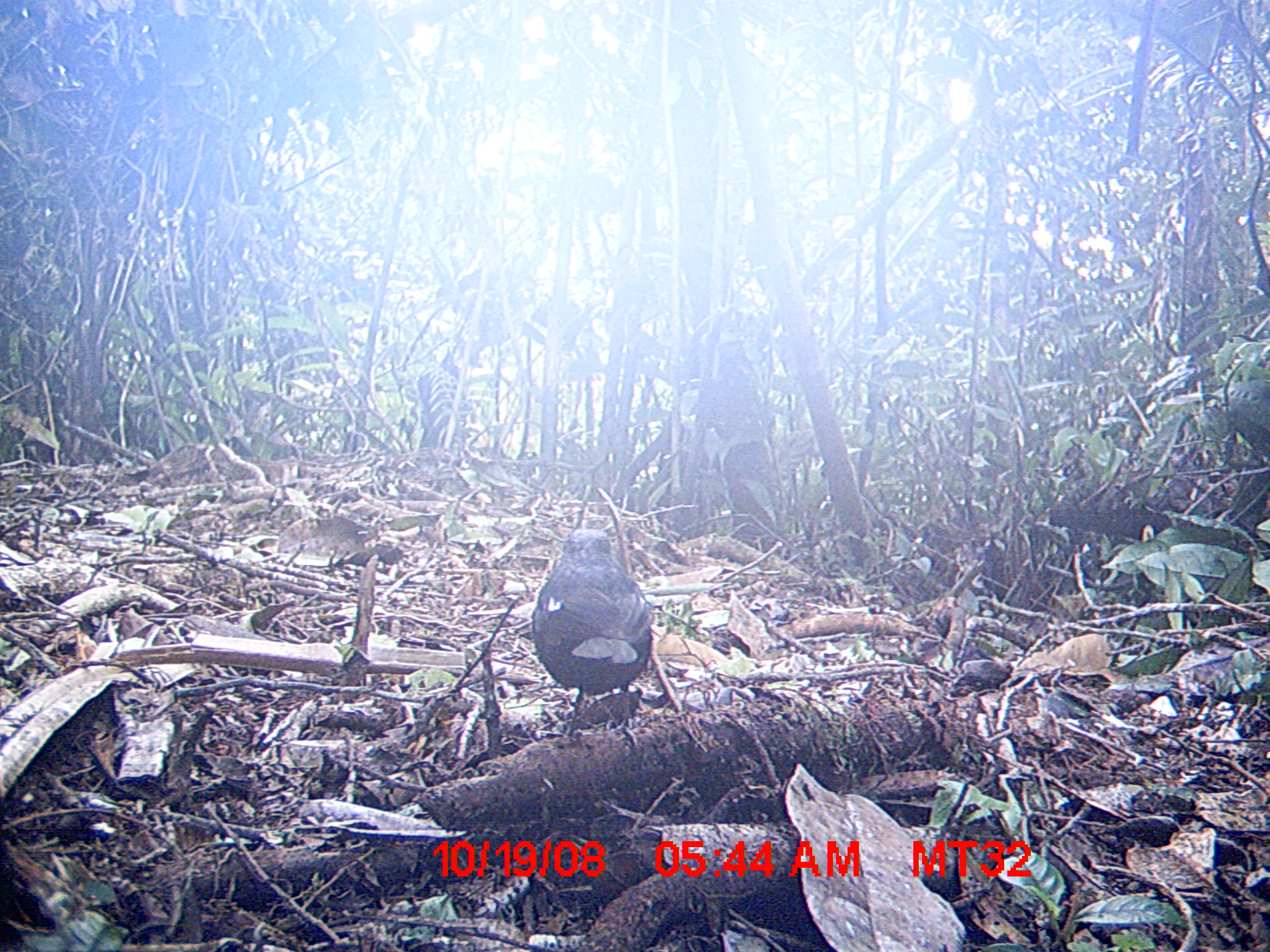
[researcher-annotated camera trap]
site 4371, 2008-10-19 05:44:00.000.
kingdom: Animalia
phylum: Chordata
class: Aves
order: Passeriformes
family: Muscicapidae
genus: Copsychus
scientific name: Copsychus albospecularis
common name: madagascar magpie-robin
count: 1